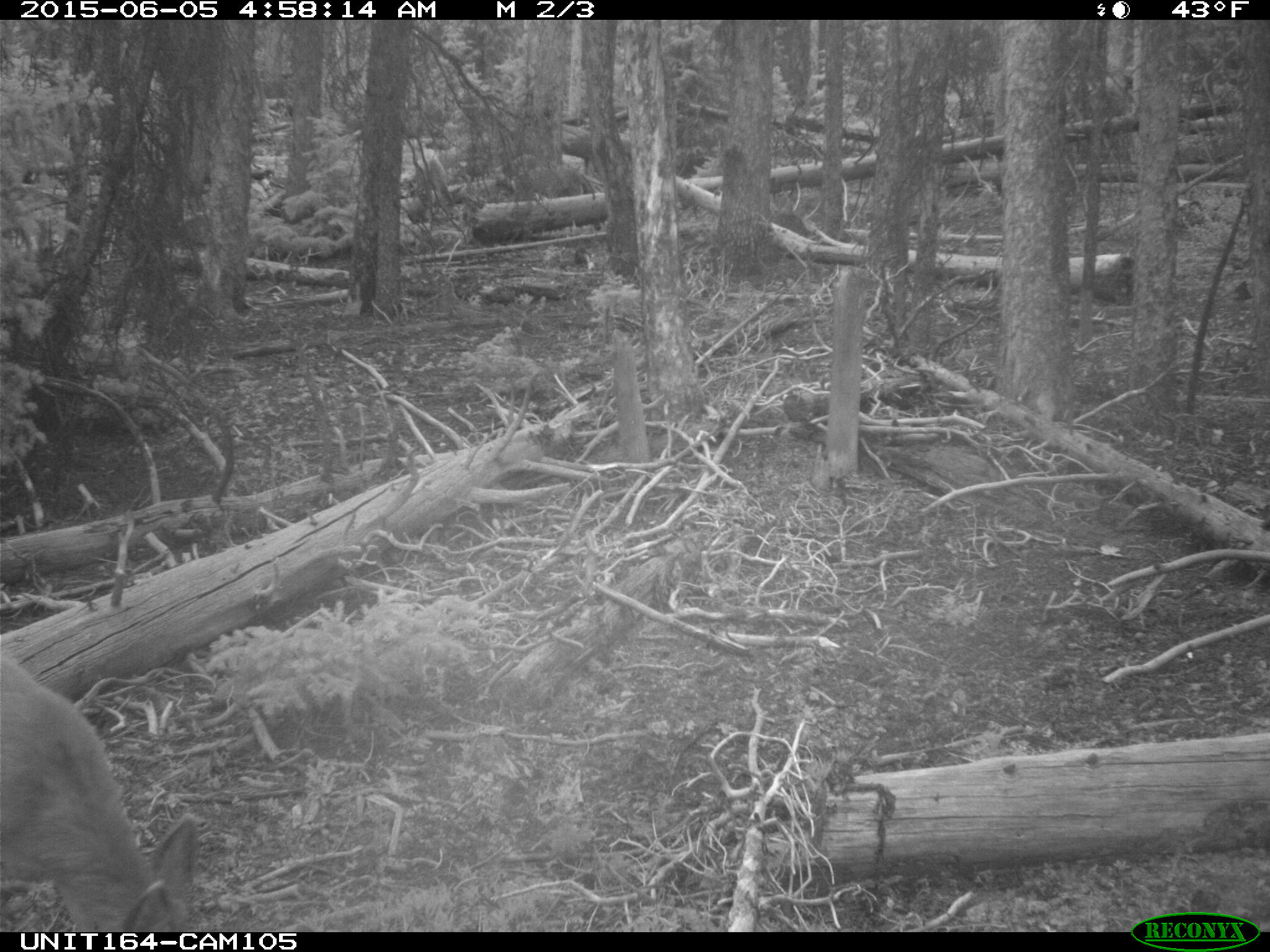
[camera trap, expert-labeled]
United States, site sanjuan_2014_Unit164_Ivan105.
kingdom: Animalia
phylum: Chordata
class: Mammalia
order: Artiodactyla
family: Cervidae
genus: Odocoileus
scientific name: Odocoileus hemionus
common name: mule deer